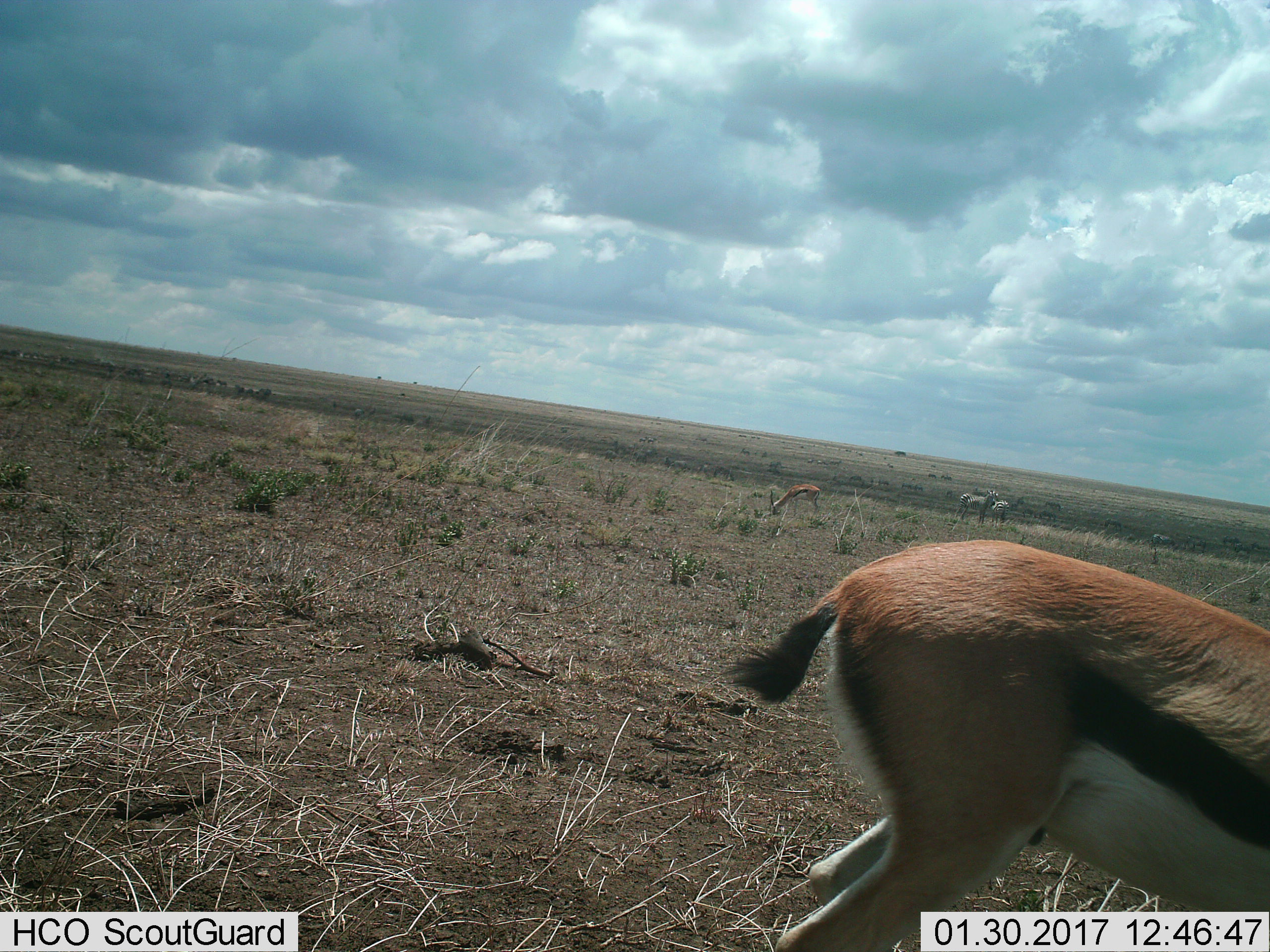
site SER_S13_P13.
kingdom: Animalia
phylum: Chordata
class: Mammalia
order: Artiodactyla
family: Bovidae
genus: Eudorcas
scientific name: Eudorcas thomsonii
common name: thomson's gazelle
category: gazellethomsons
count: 2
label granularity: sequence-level